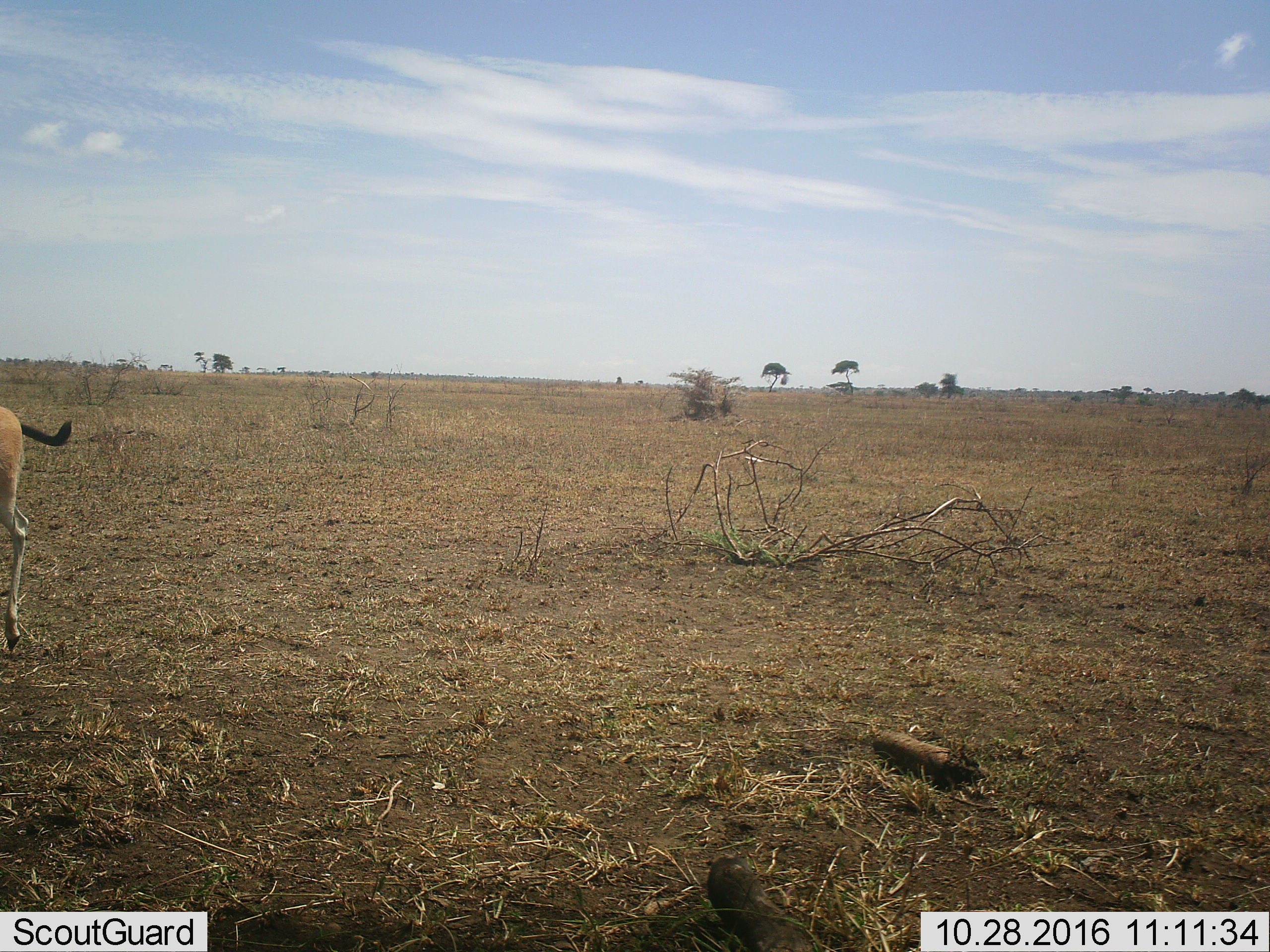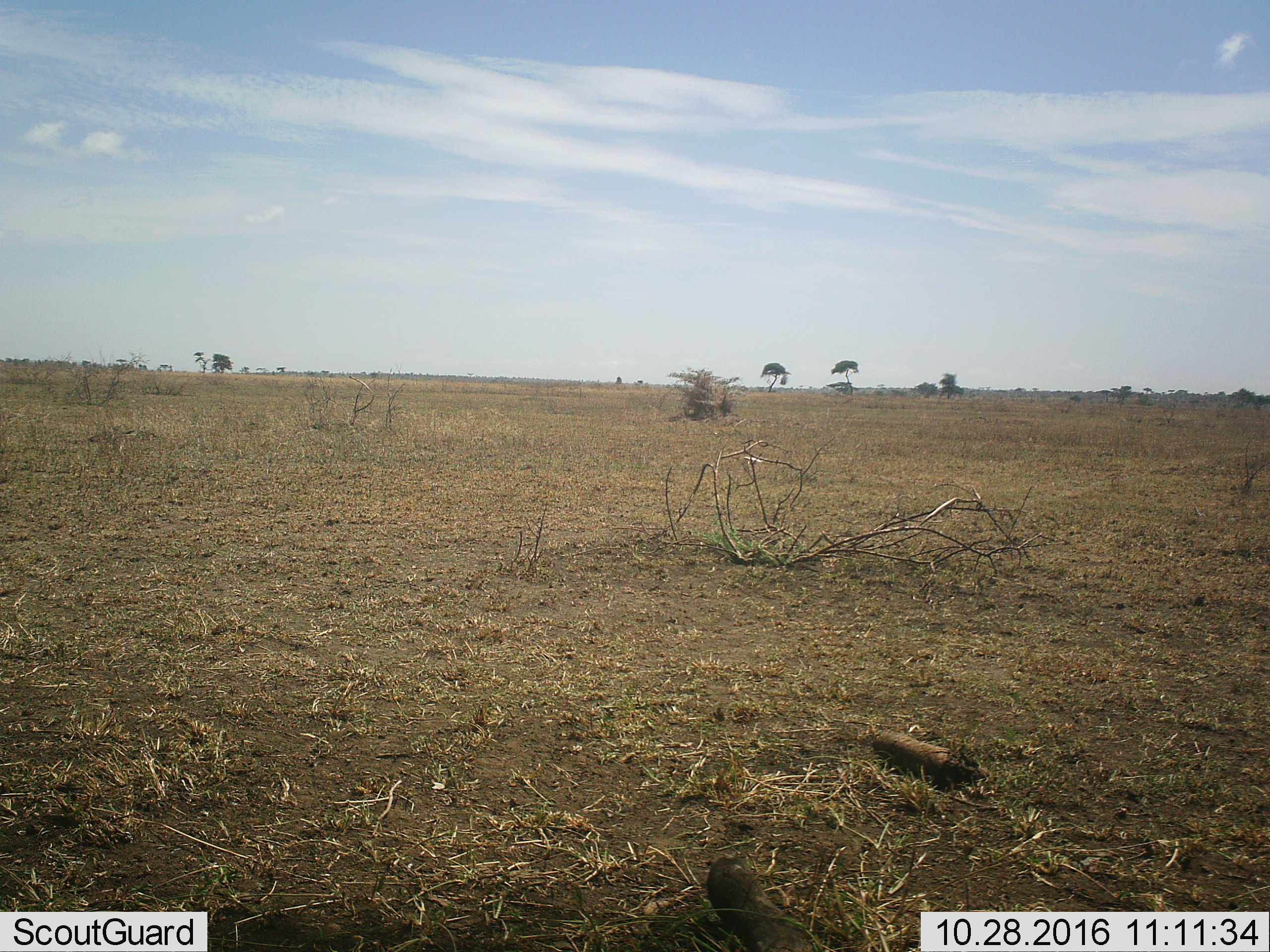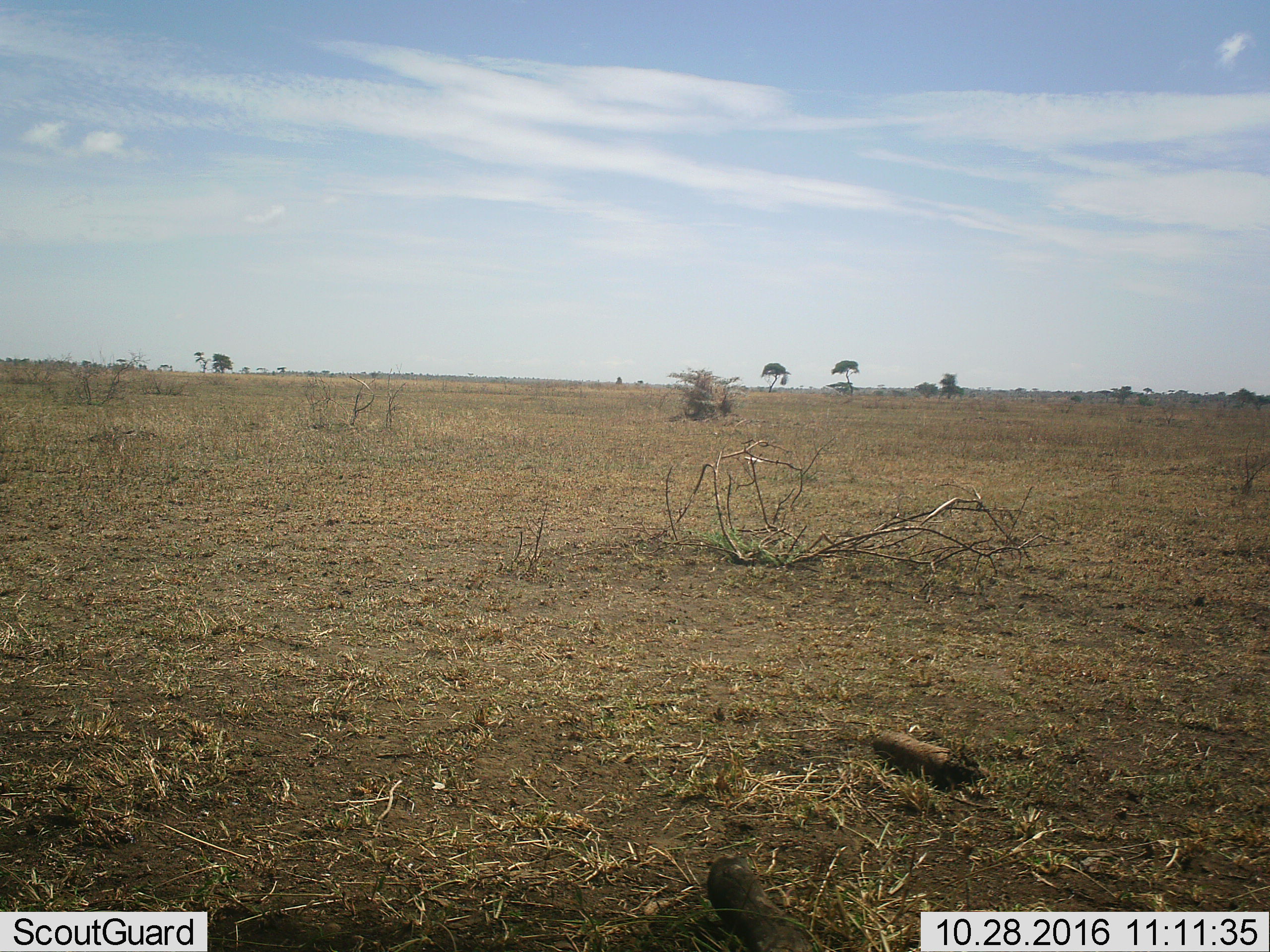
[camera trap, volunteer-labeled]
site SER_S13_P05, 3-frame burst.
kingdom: Animalia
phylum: Chordata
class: Mammalia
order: Artiodactyla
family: Bovidae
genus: Eudorcas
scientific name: Eudorcas thomsonii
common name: thomson's gazelle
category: gazellethomsons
Gazellethomsons (thomson's gazelle) (Eudorcas thomsonii), count 1. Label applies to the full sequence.